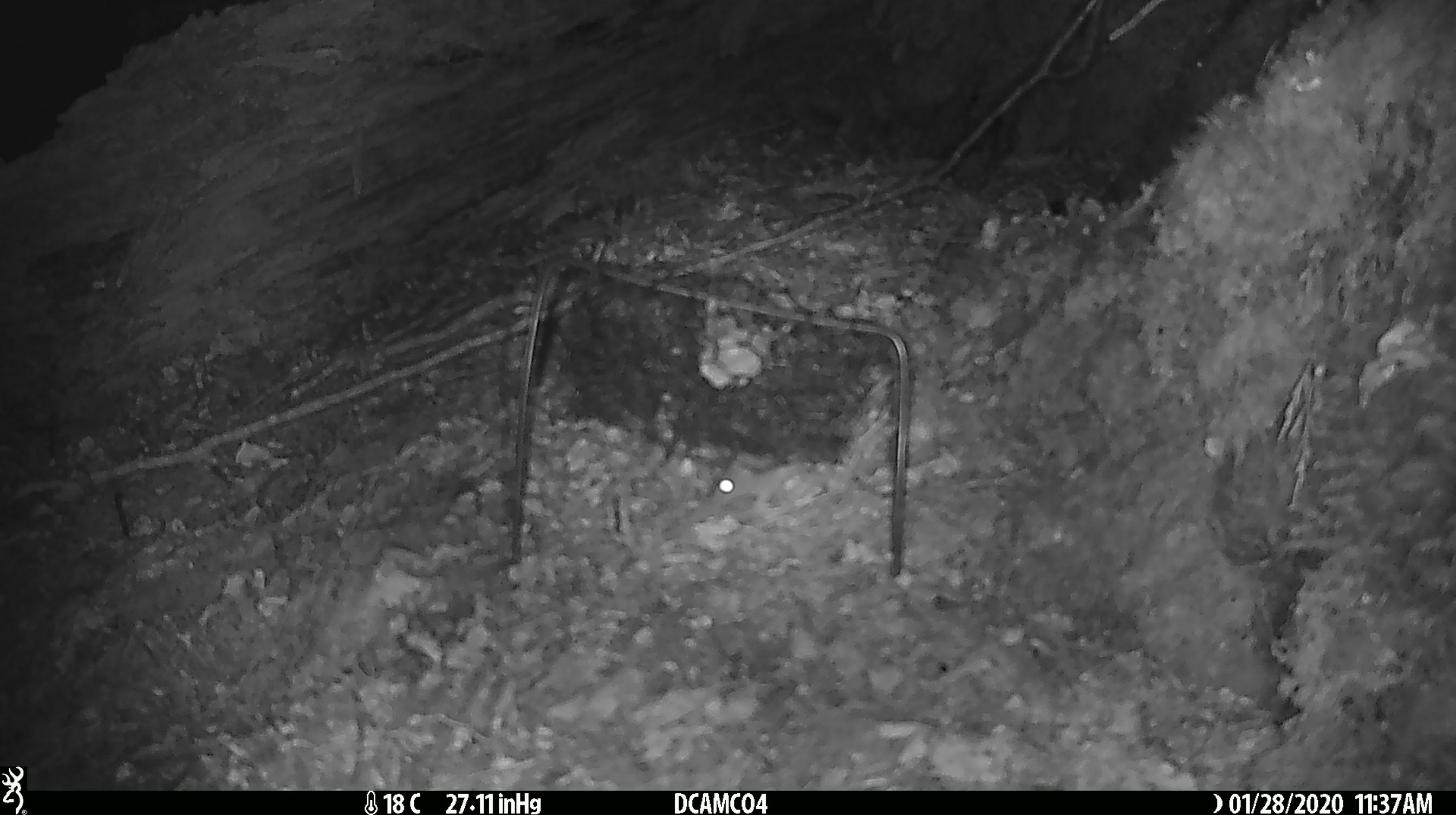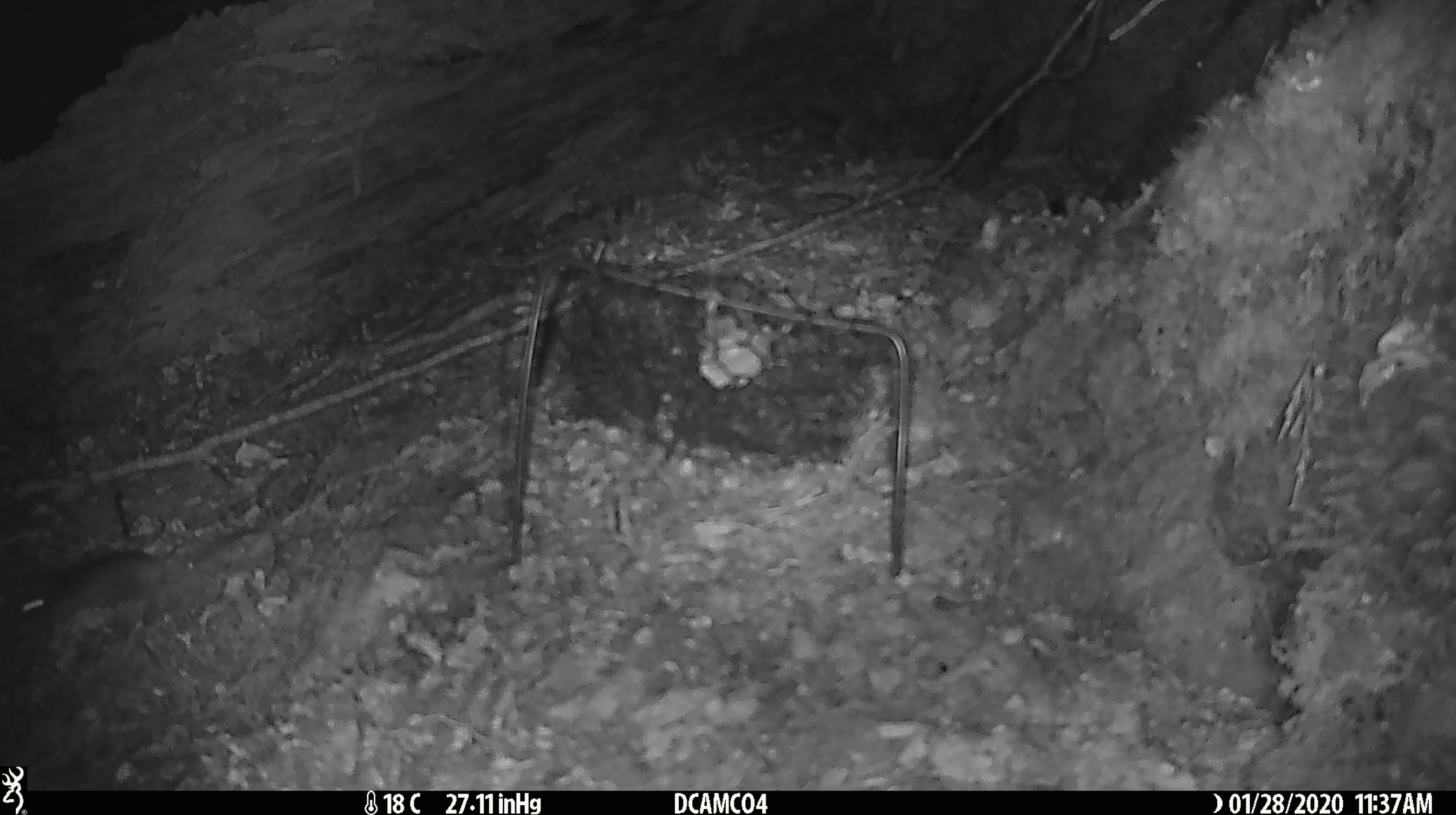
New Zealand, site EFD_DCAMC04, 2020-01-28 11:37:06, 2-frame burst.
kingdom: Animalia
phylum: Chordata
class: Mammalia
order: Rodentia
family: Muridae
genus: Mus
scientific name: Mus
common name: mouse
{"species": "mouse (Mus)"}